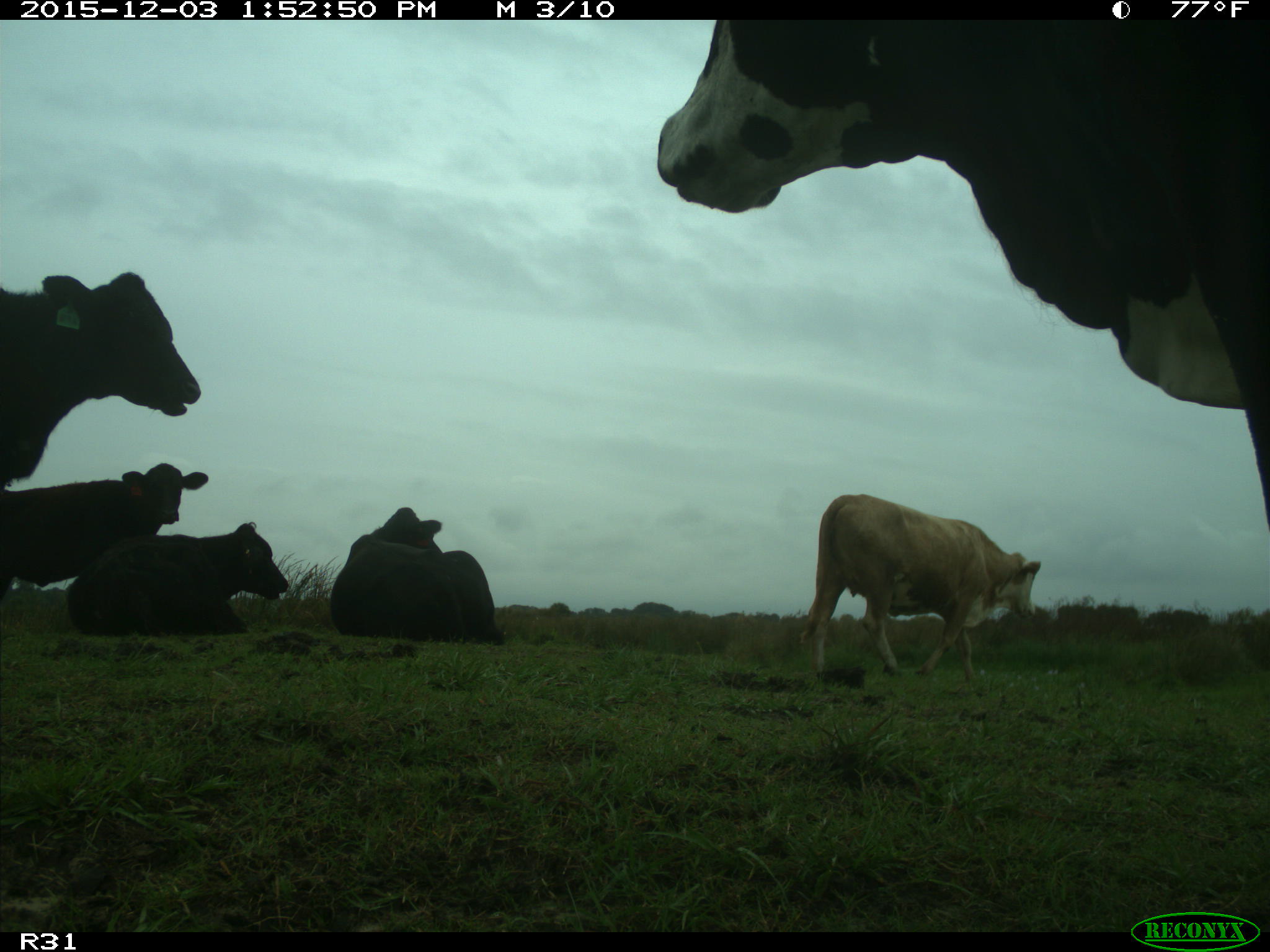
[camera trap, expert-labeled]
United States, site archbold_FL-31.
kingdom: Animalia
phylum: Chordata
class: Mammalia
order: Artiodactyla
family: Bovidae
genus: Bos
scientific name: Bos taurus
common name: domestic cow